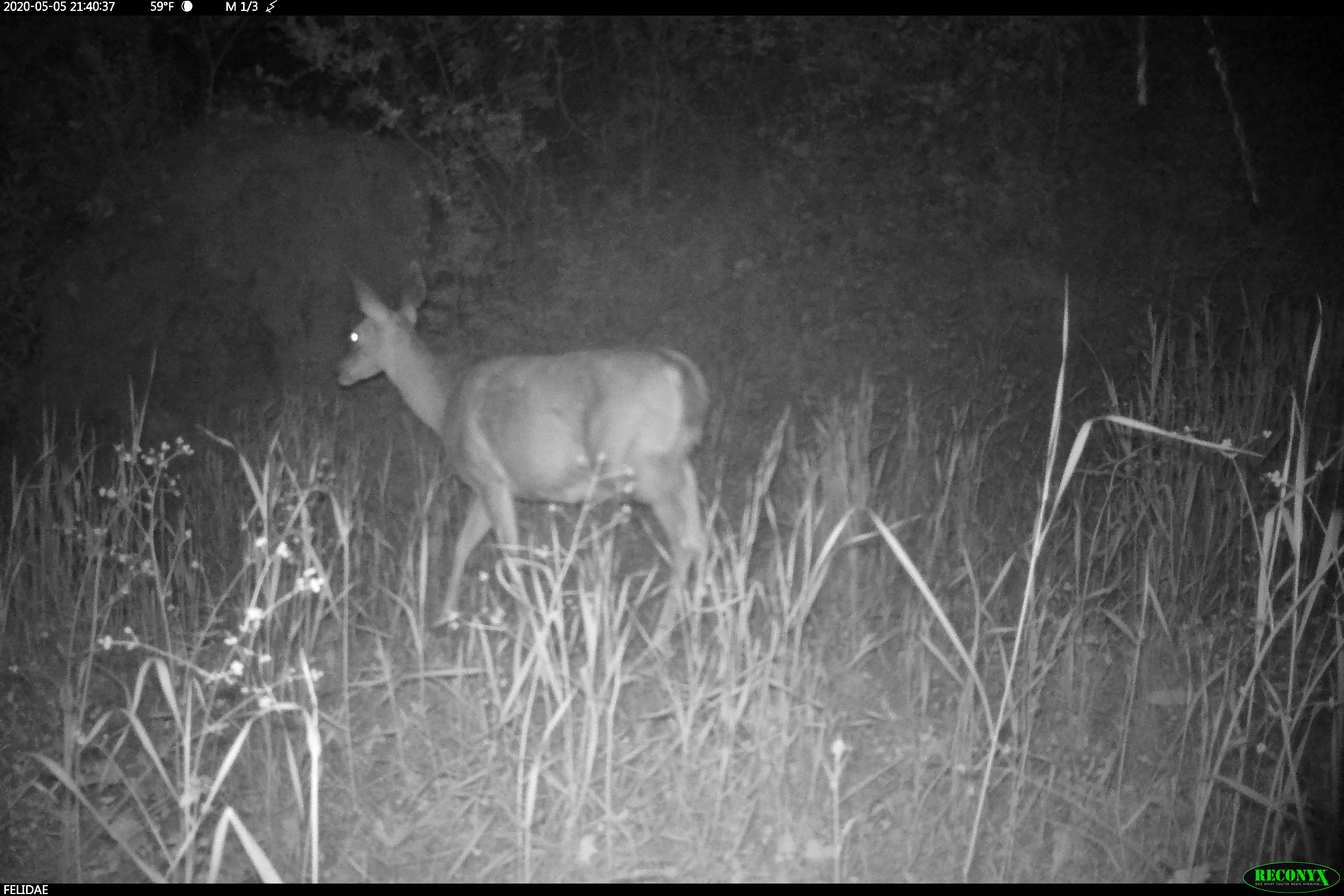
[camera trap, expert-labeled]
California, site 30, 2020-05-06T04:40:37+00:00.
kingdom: Animalia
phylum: Chordata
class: Mammalia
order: Artiodactyla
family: Cervidae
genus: Odocoileus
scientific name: Odocoileus hemionus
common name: mule deer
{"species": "mule deer (Odocoileus hemionus)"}